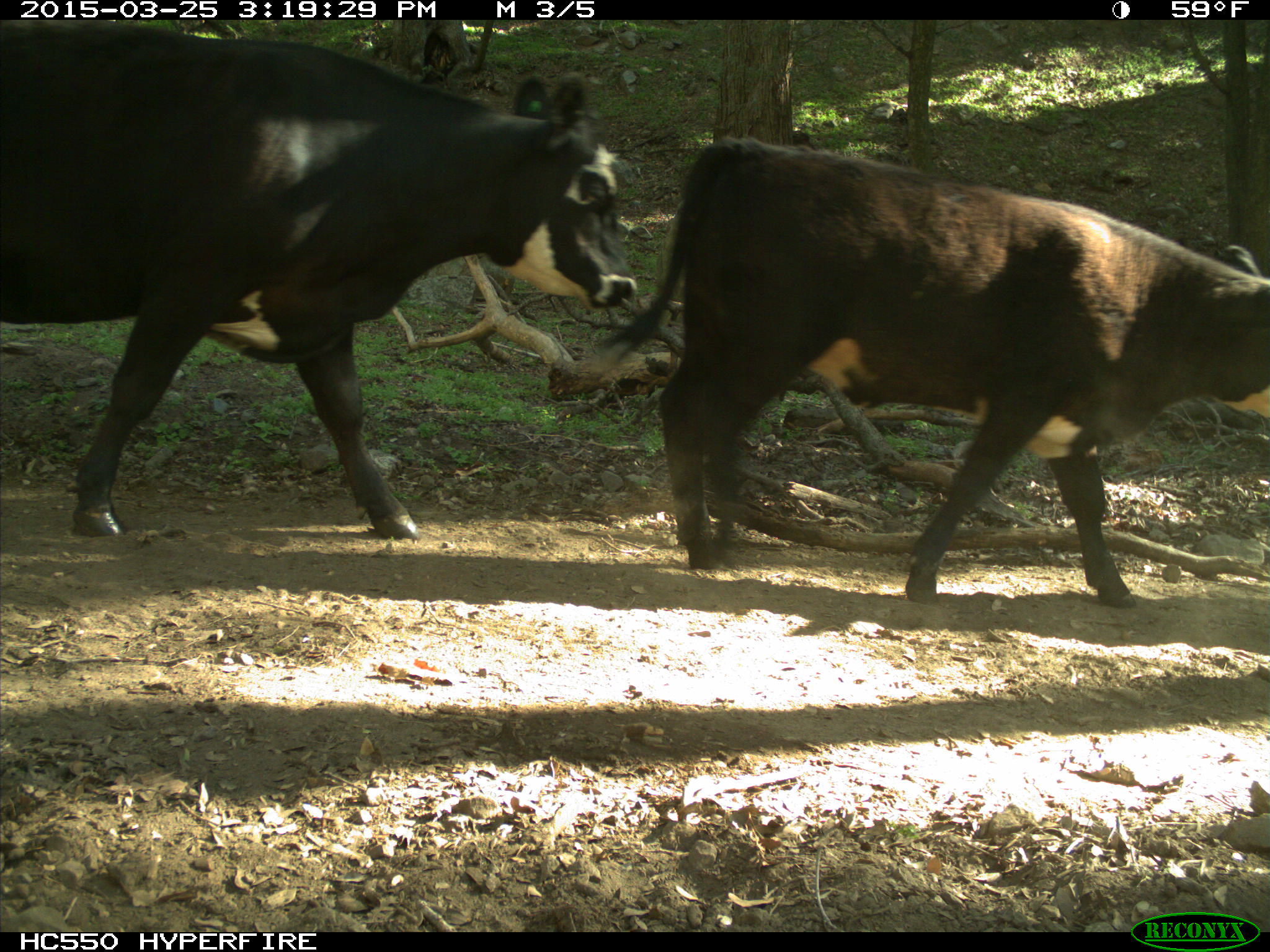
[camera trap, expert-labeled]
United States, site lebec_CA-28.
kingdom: Animalia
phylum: Chordata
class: Mammalia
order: Artiodactyla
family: Bovidae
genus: Bos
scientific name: Bos taurus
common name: domestic cow